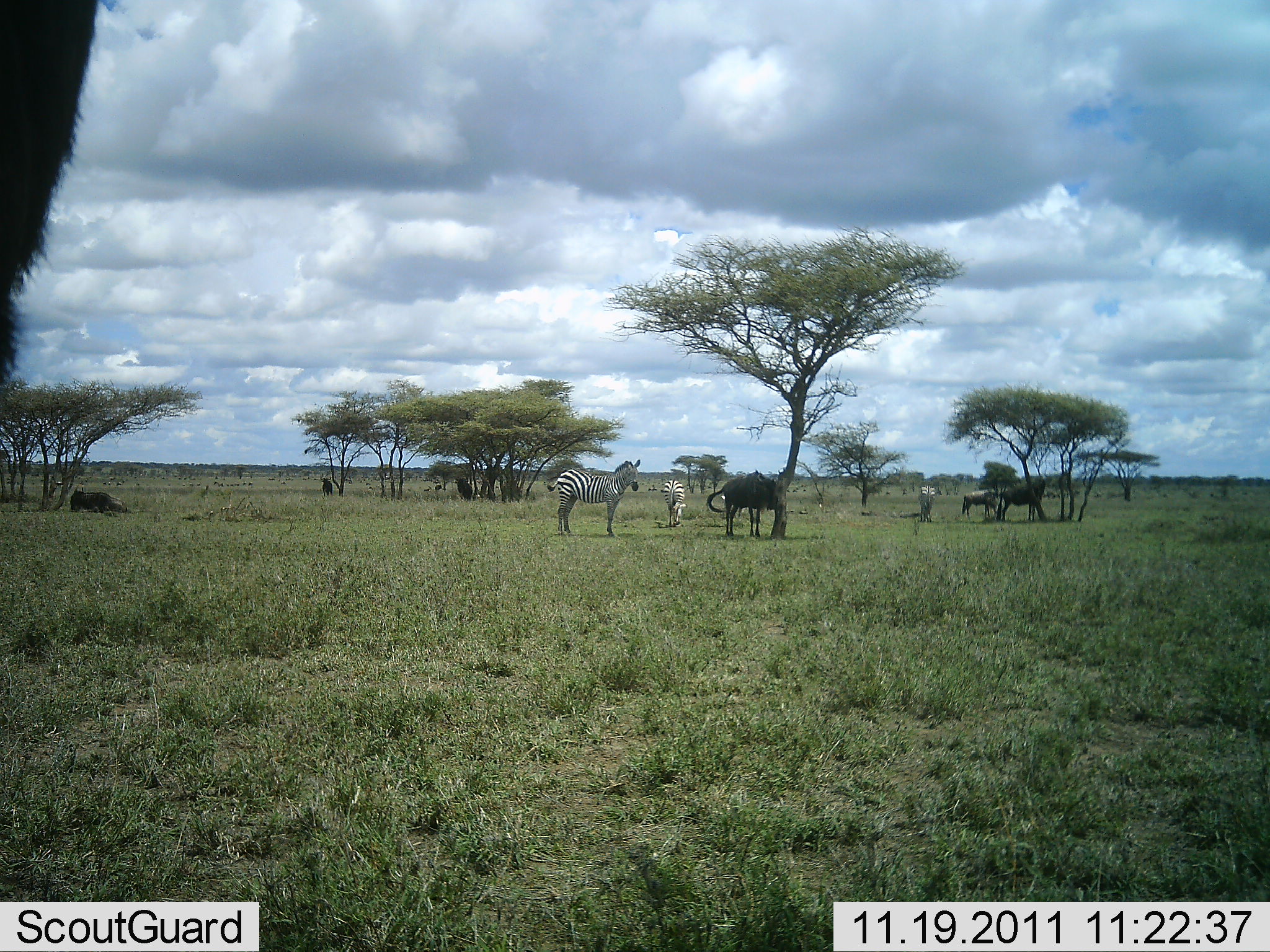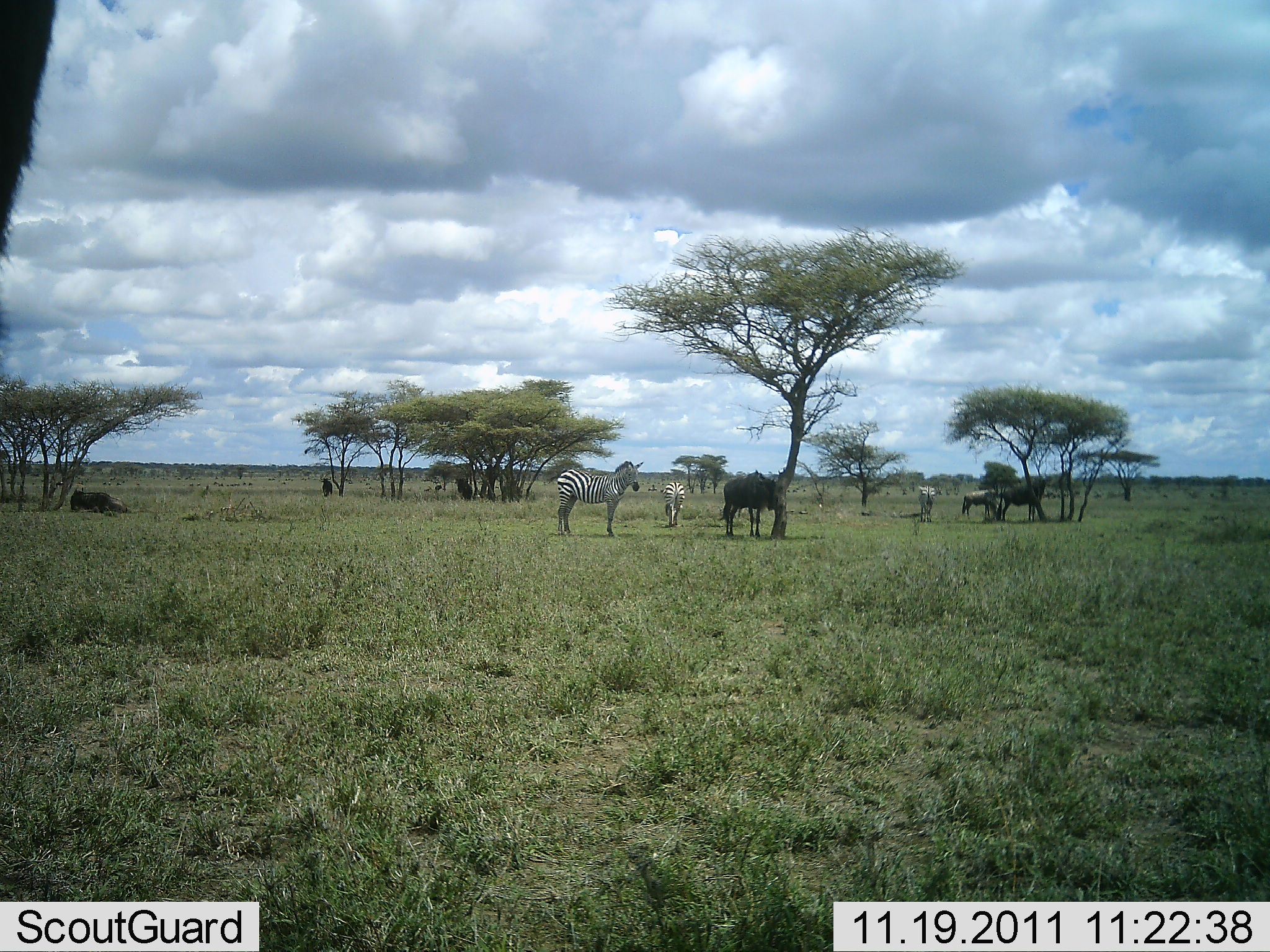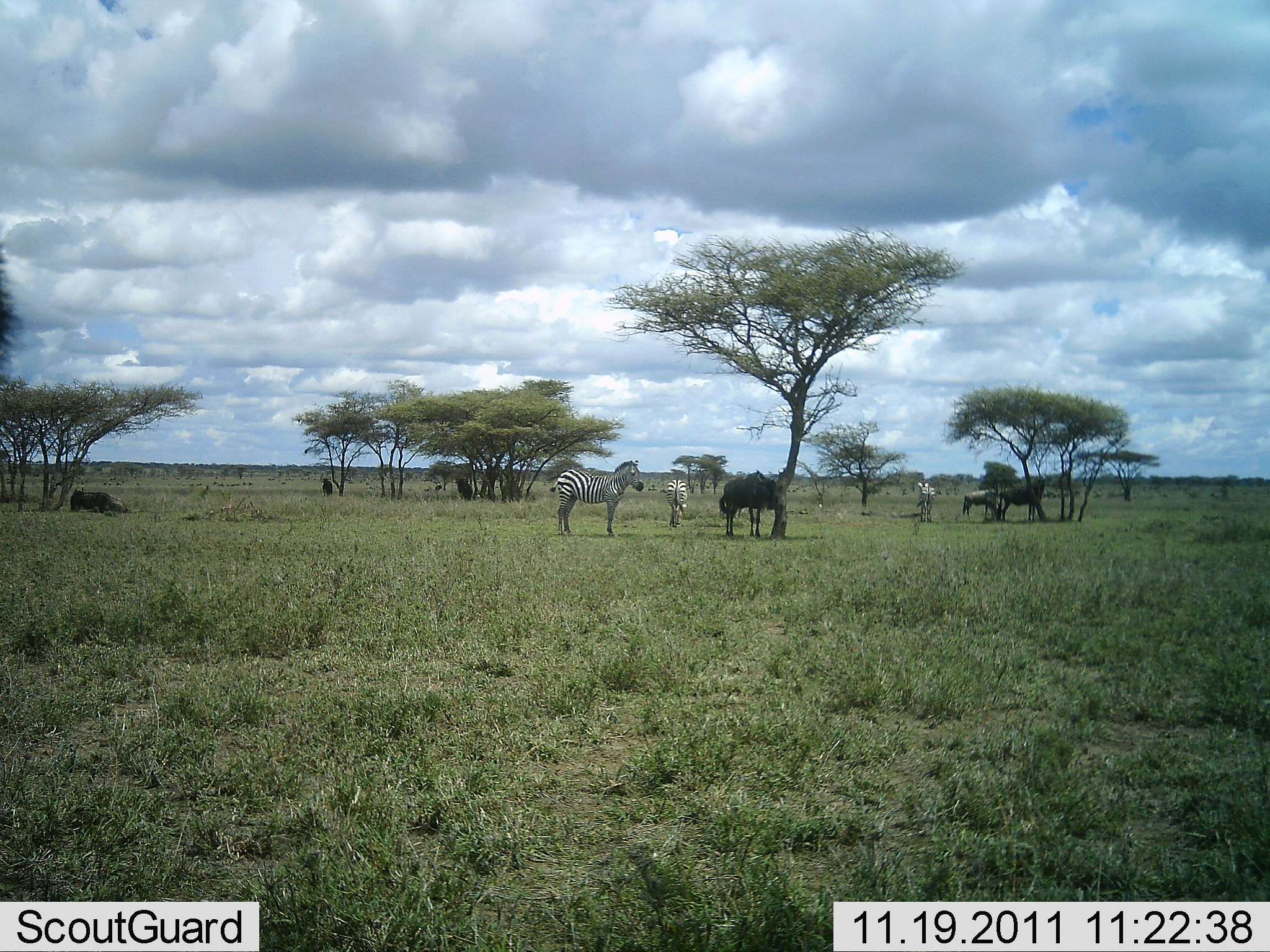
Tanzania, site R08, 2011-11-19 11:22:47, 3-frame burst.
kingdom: Animalia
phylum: Chordata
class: Mammalia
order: Artiodactyla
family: Bovidae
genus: Connochaetes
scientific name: Connochaetes taurinus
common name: blue wildebeest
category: wildebeest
Wildebeest (blue wildebeest) (Connochaetes taurinus), count 4. Behavior (volunteer vote fractions): standing 82%, resting 45%, moving 9%, interacting 0%. Young present (vote fraction): 0%. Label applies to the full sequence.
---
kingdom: Animalia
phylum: Chordata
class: Mammalia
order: Perissodactyla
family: Equidae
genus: Equus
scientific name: Equus quagga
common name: plains zebra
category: zebra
Zebra (plains zebra) (Equus quagga), count 3. Behavior (volunteer vote fractions): standing 93%, resting 0%, moving 0%, interacting 0%. Young present (vote fraction): 0%. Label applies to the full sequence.